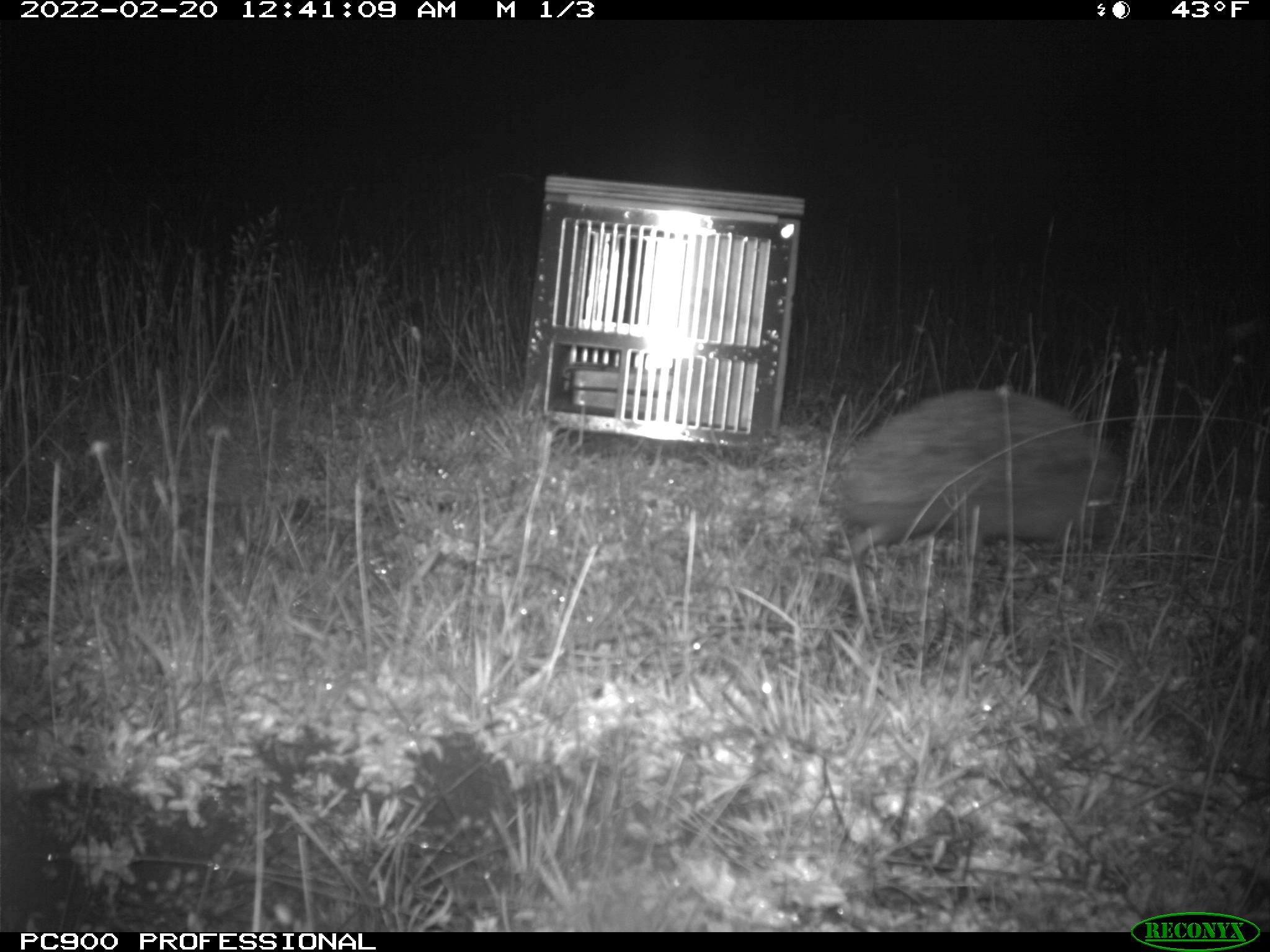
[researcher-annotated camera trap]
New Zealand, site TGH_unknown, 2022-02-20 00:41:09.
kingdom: Animalia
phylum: Chordata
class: Mammalia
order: Eulipotyphla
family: Erinaceidae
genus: Erinaceus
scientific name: Erinaceus europaeus europaeus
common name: european hedgehog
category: hedgehog